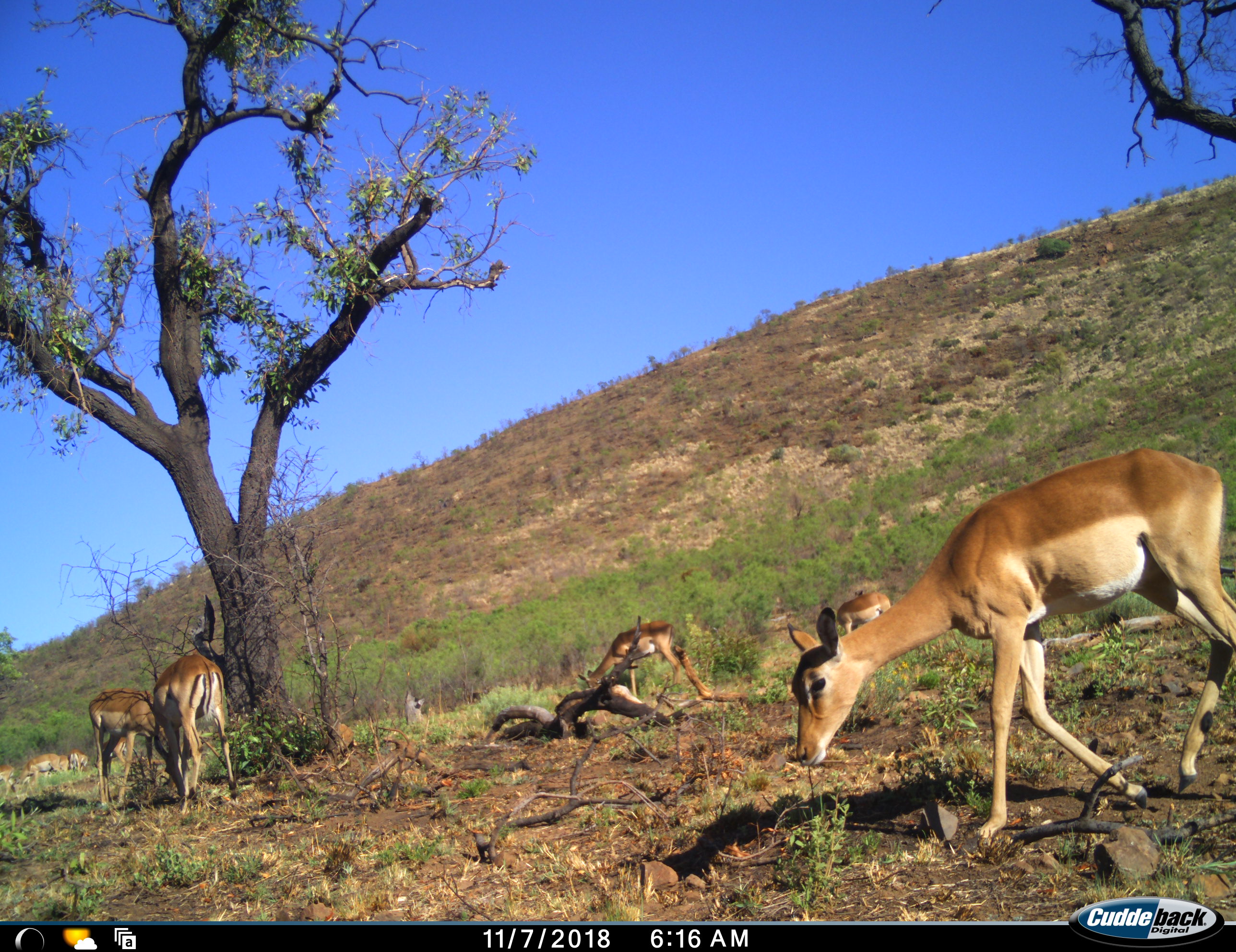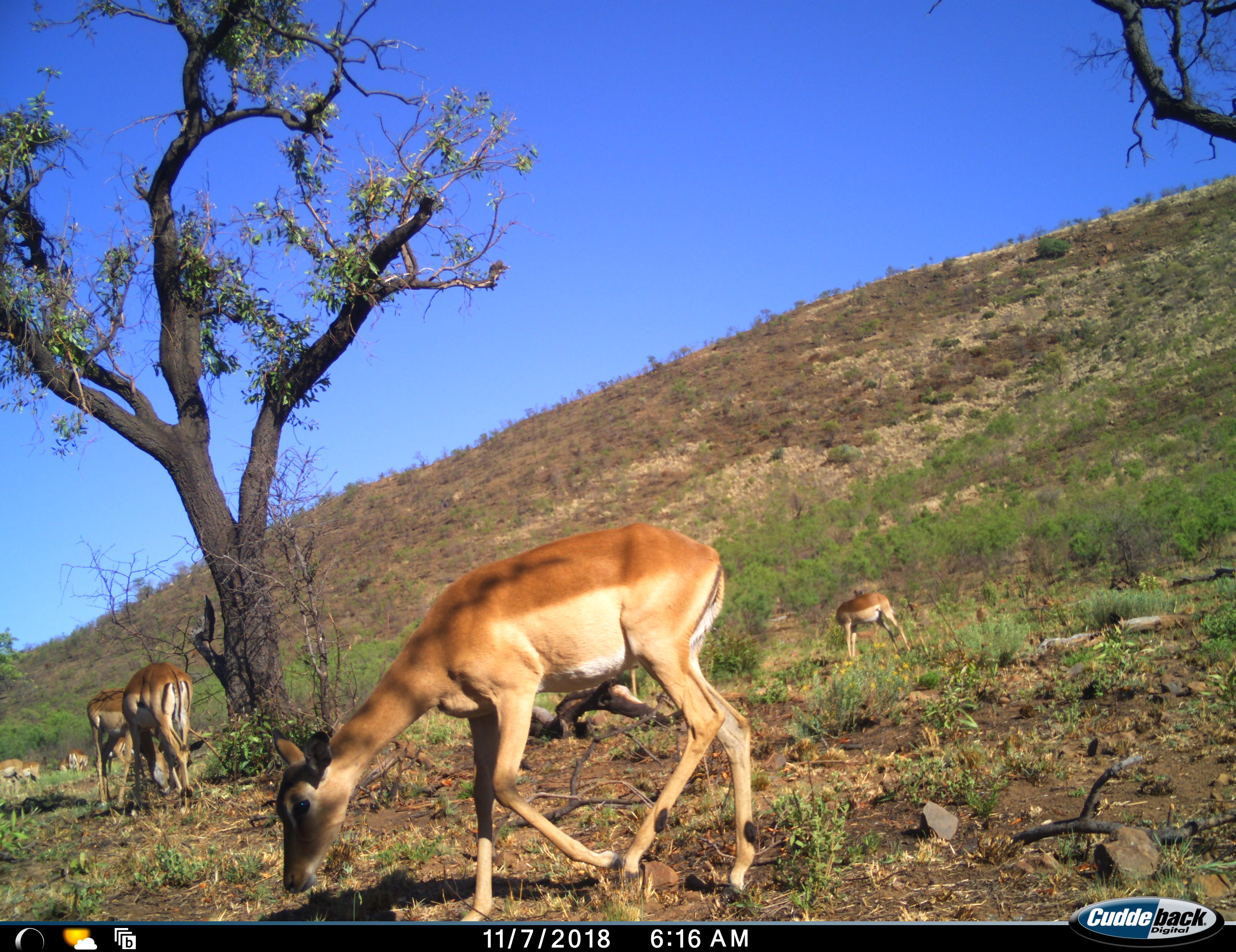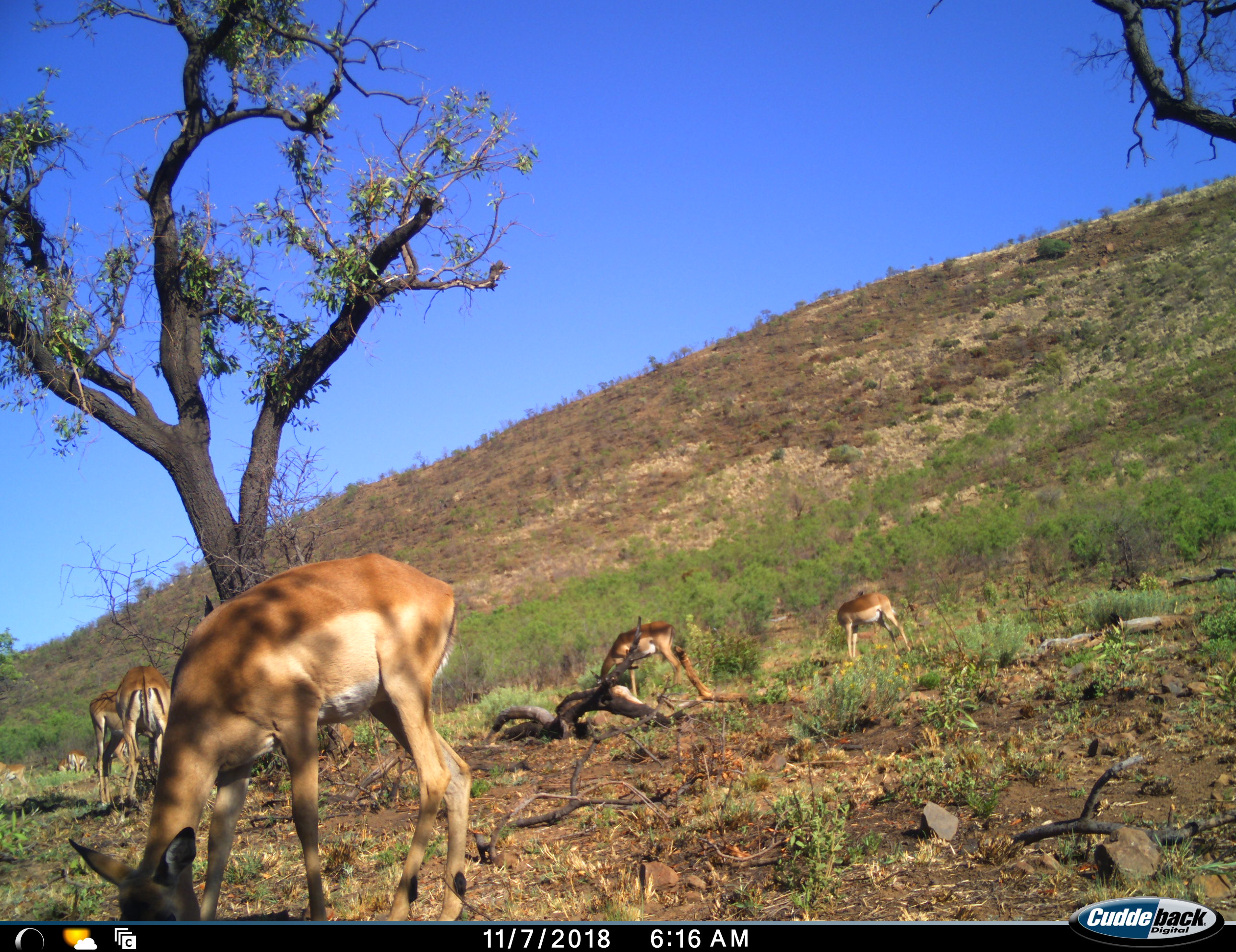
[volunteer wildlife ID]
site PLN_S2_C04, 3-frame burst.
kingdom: Animalia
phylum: Chordata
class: Mammalia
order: Artiodactyla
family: Bovidae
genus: Aepyceros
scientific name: Aepyceros melampus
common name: impala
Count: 9.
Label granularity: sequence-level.